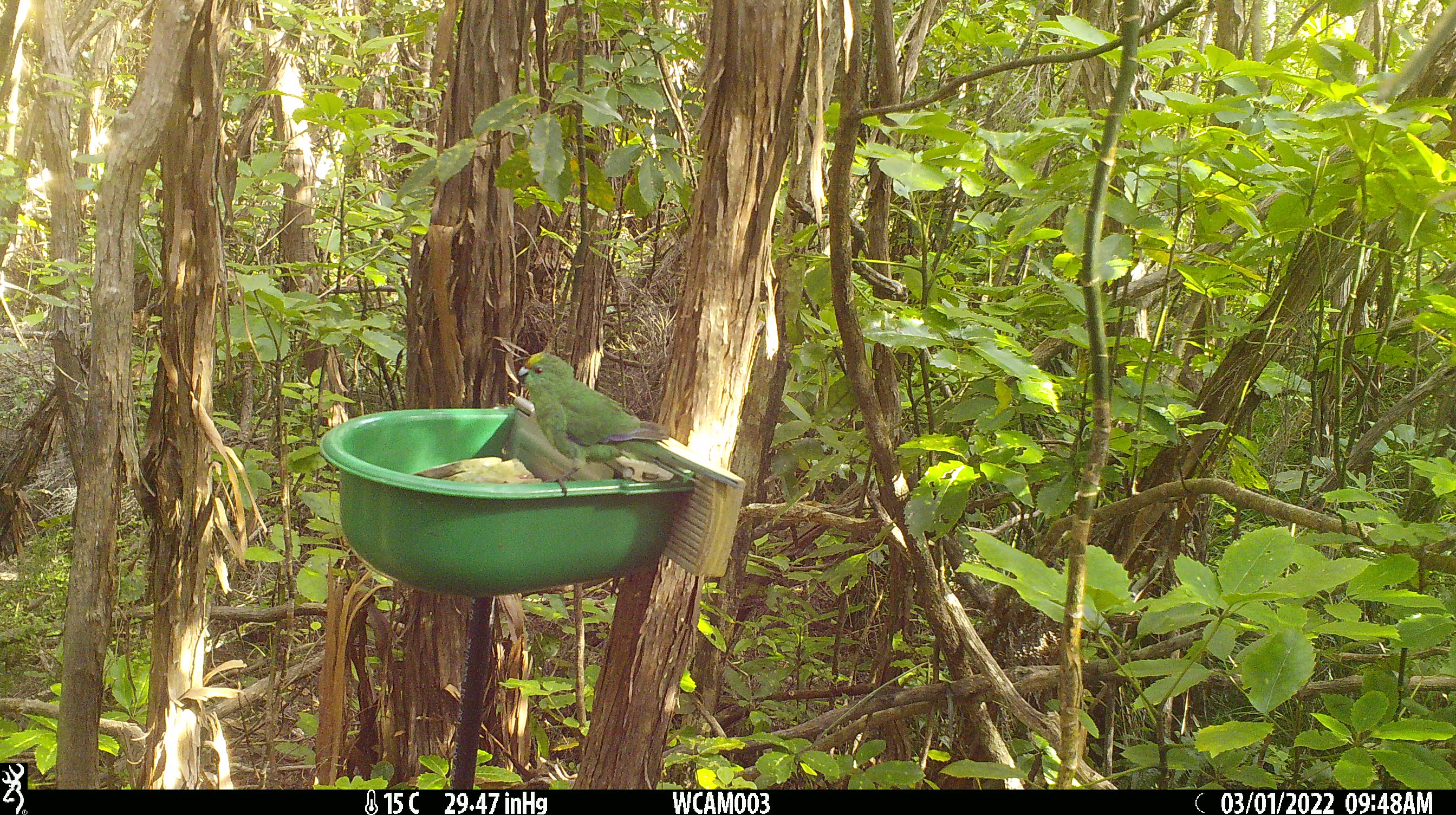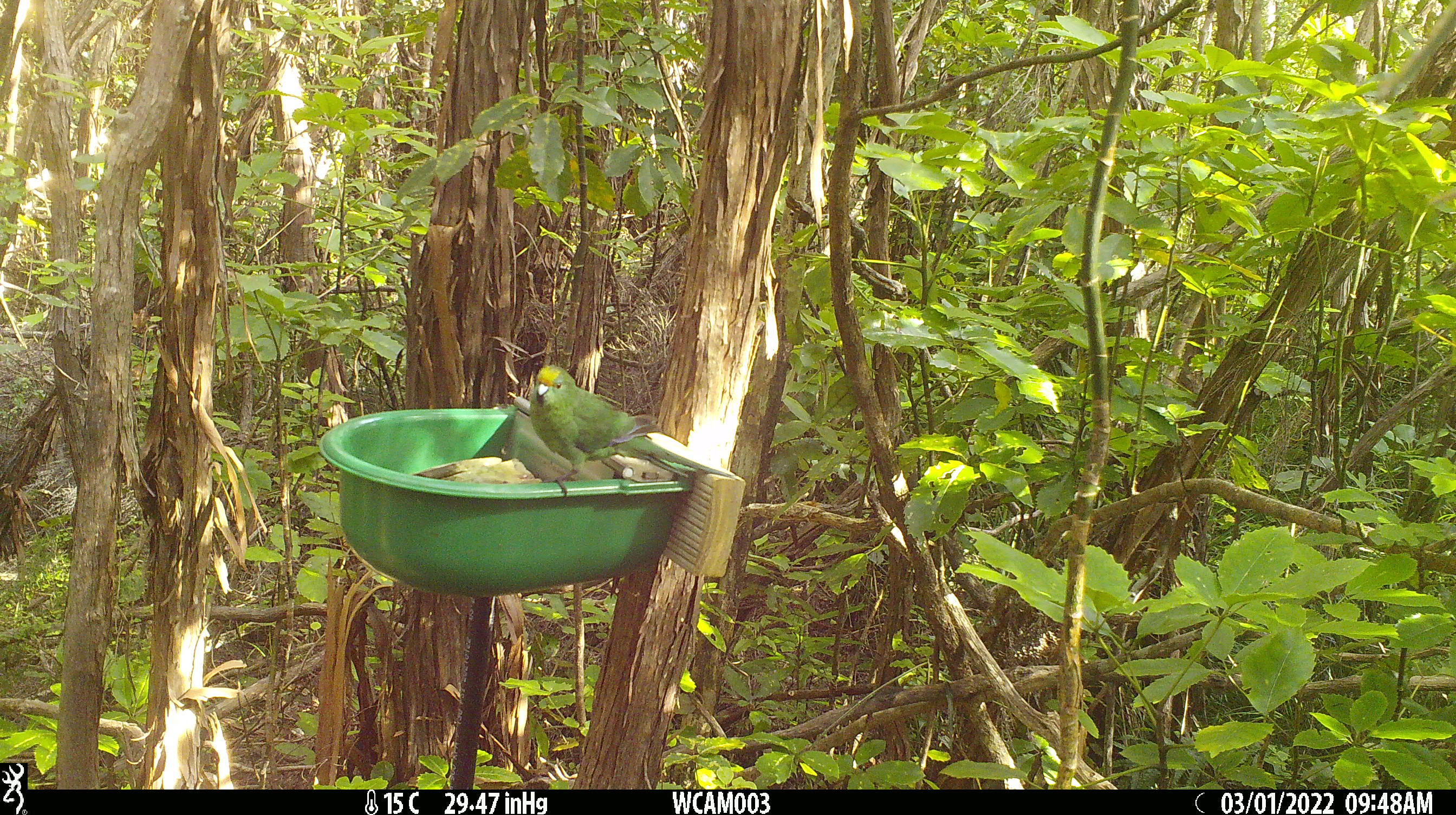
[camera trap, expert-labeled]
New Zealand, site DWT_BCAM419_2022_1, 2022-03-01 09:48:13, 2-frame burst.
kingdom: Animalia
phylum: Chordata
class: Aves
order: Psittaciformes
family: Psittaculidae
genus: Cyanoramphus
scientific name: Cyanoramphus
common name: parakeet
Parakeet (Cyanoramphus).